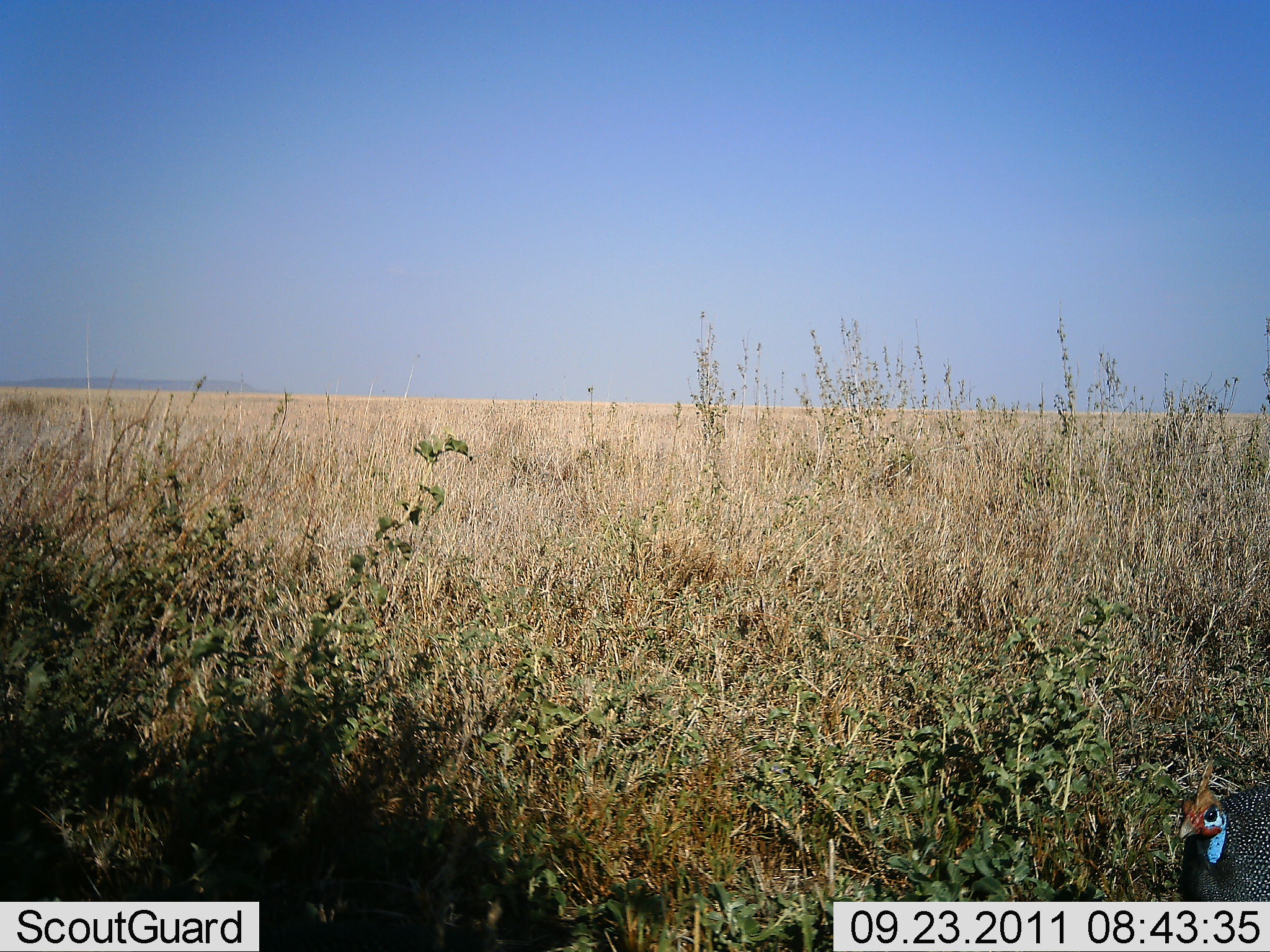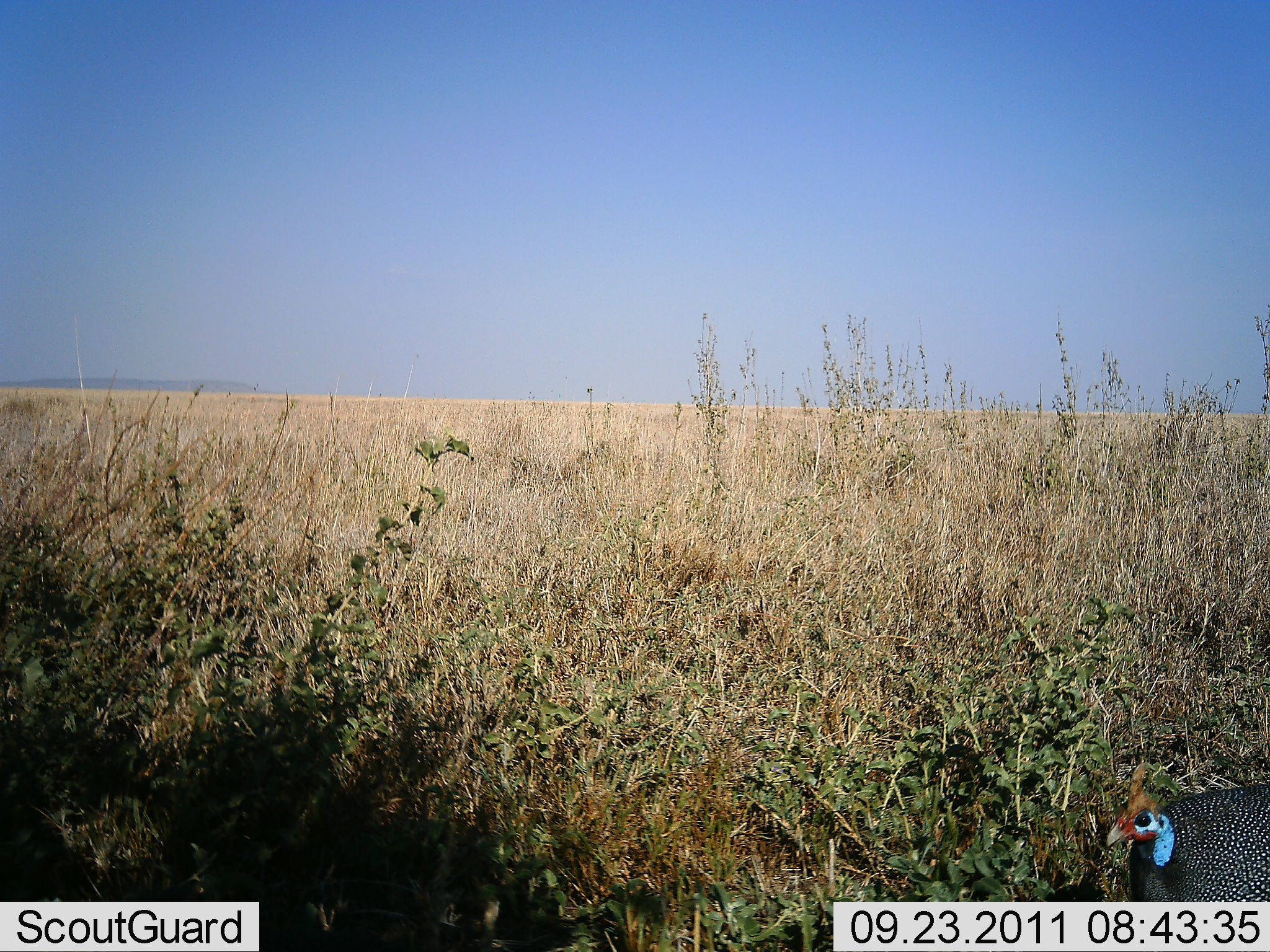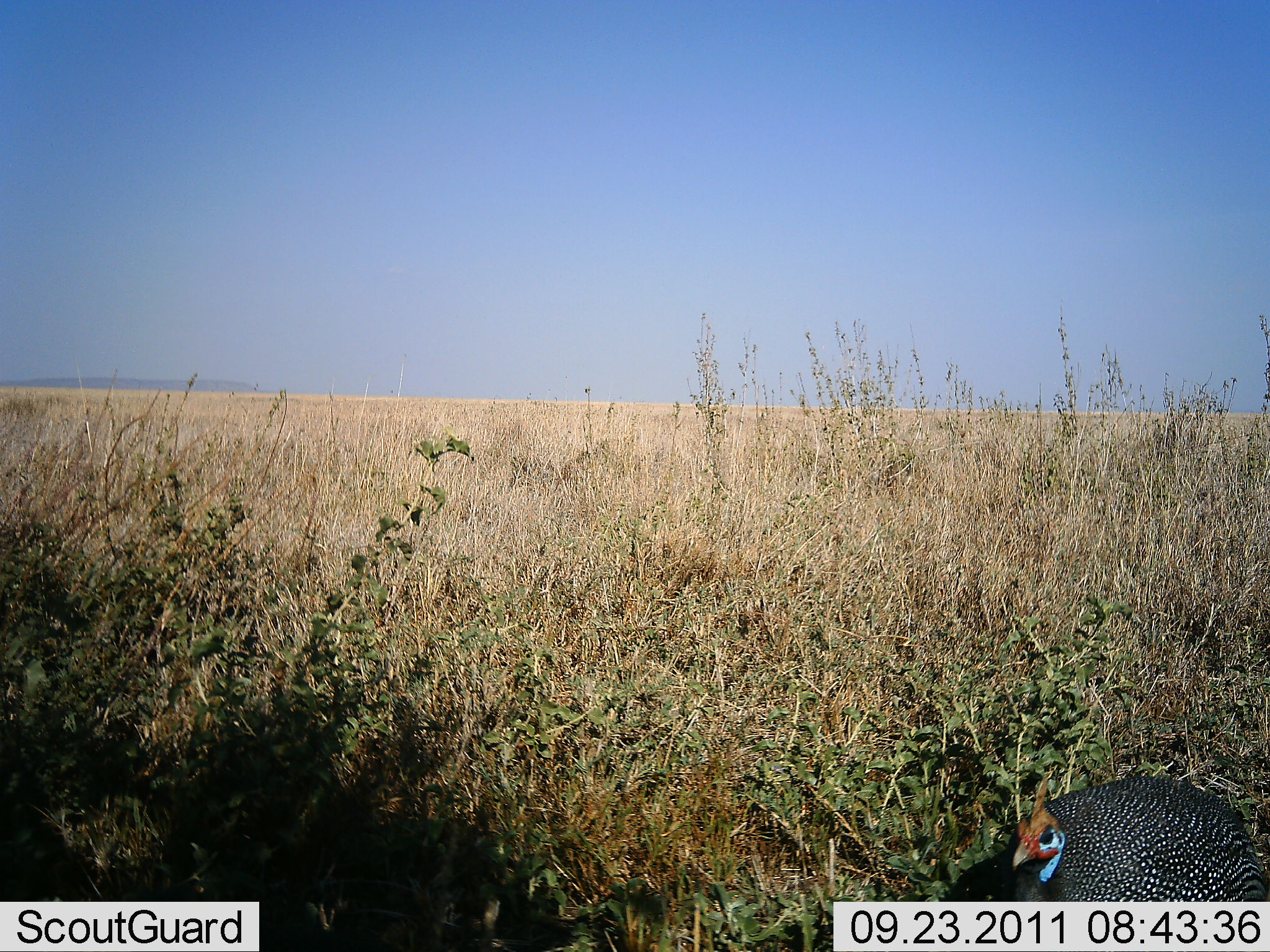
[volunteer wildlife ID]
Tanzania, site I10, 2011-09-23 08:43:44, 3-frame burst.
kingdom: Animalia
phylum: Chordata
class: Aves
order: Galliformes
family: Numididae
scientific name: Numididae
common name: guinea fowl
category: guineafowl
Guineafowl (guinea fowl) (Numididae), count 1. Behavior (volunteer vote fractions): standing 25%, resting 0%, moving 75%, interacting 0%. Young present (vote fraction): 0%. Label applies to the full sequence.